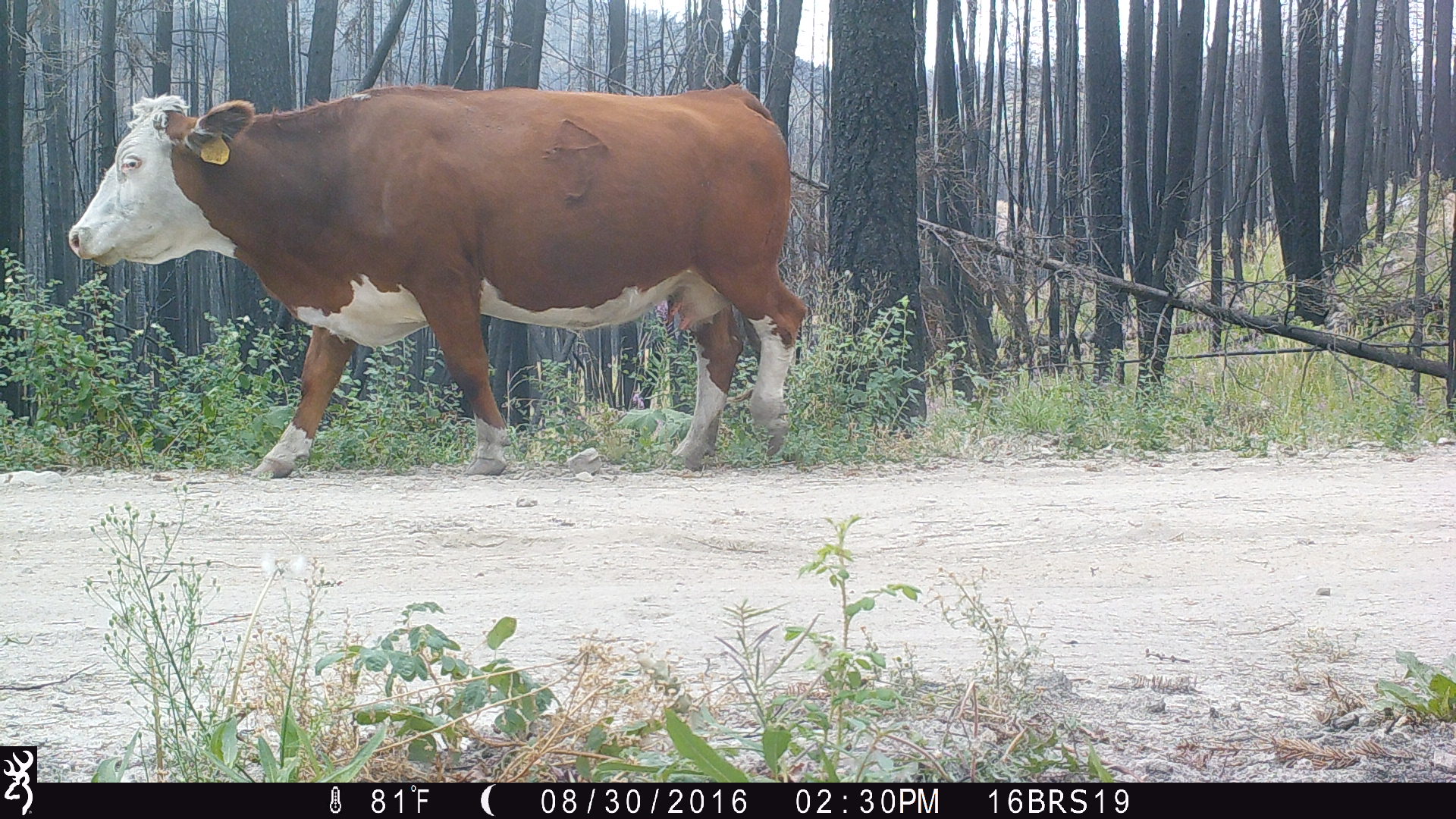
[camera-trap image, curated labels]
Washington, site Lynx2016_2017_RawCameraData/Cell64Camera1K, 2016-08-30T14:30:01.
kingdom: Animalia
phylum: Chordata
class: Mammalia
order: Artiodactyla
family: Bovidae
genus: Bos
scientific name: Bos taurus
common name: domestic cattle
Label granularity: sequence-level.